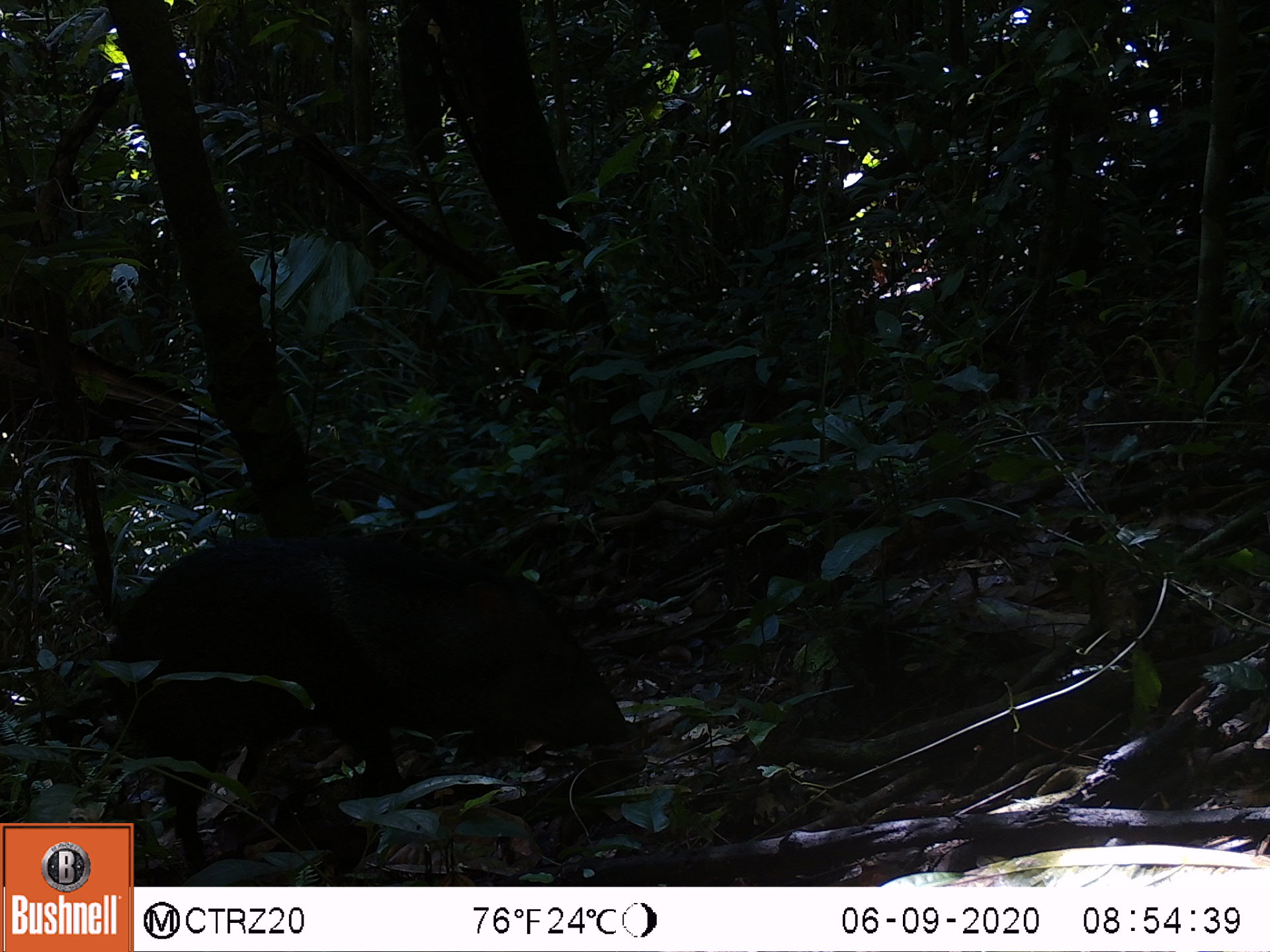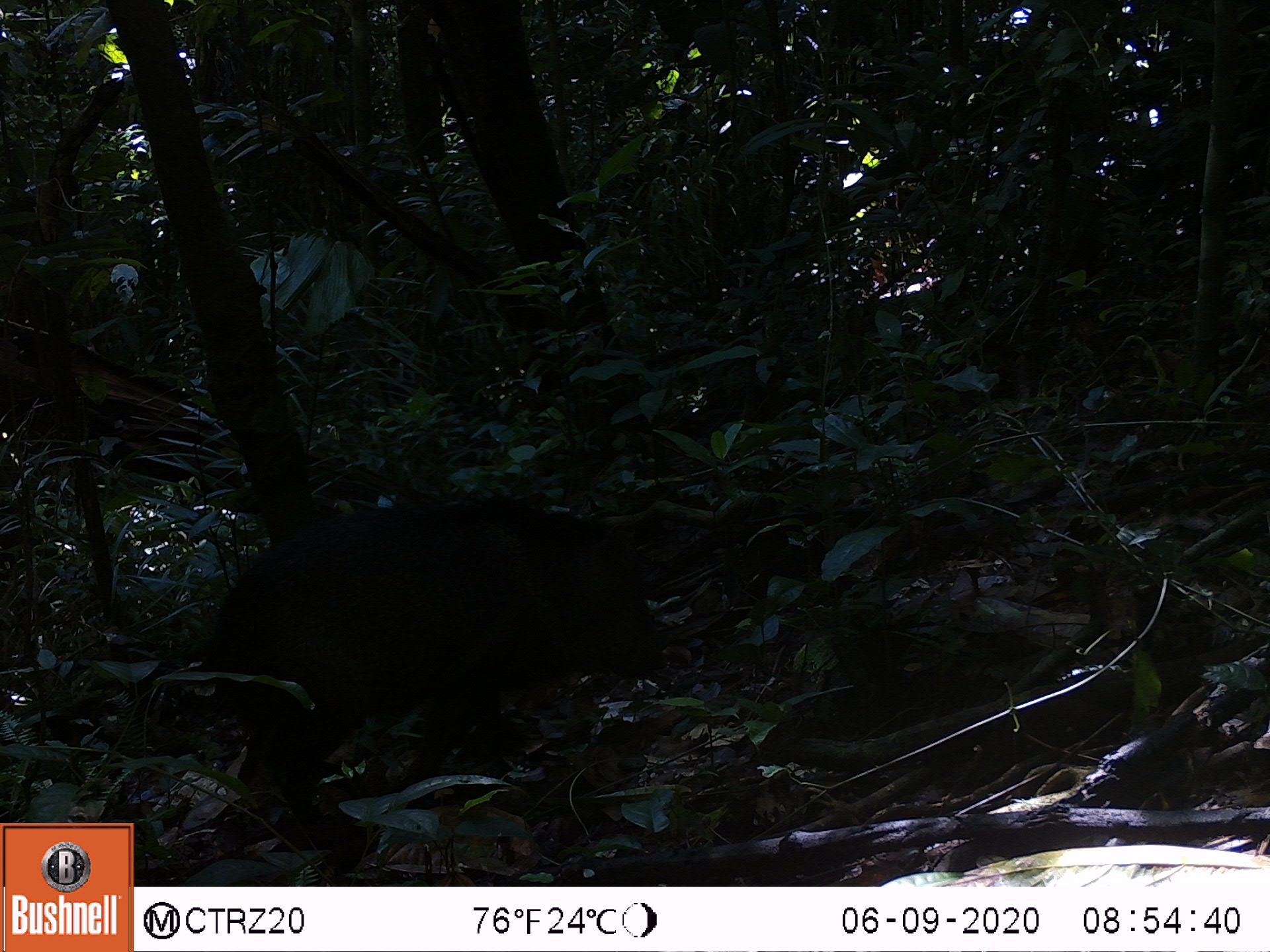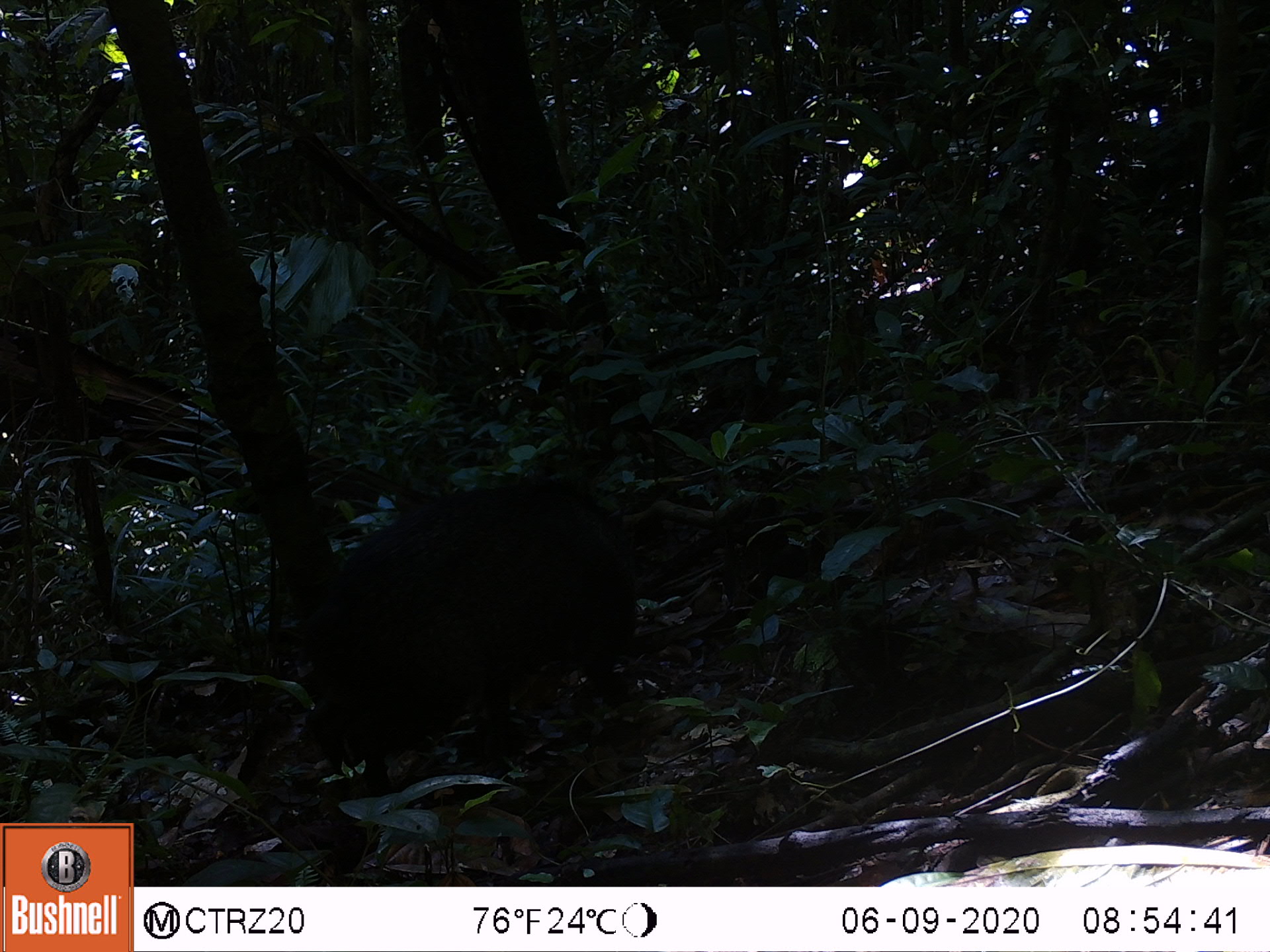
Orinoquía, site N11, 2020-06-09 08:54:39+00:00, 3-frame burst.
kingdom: Animalia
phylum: Chordata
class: Mammalia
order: Artiodactyla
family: Tayassuidae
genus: Pecari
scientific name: Pecari tajacu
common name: collared peccary